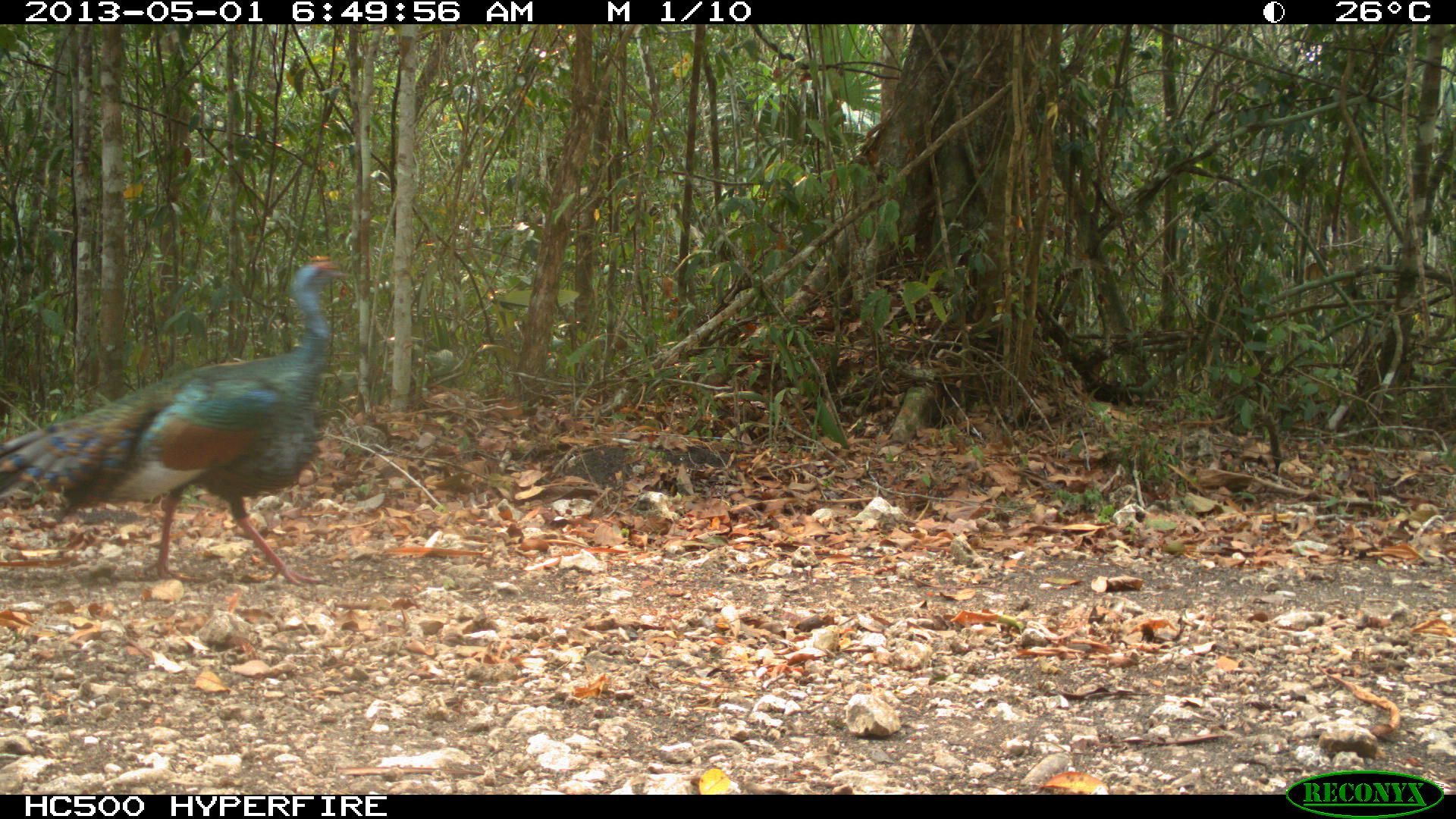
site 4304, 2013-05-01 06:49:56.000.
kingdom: Animalia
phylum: Chordata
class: Aves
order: Galliformes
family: Phasianidae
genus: Meleagris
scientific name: Meleagris ocellata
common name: ocellated turkey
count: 1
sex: male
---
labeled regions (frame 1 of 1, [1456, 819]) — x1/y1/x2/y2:
meleagris ocellata: 0/253/356/586